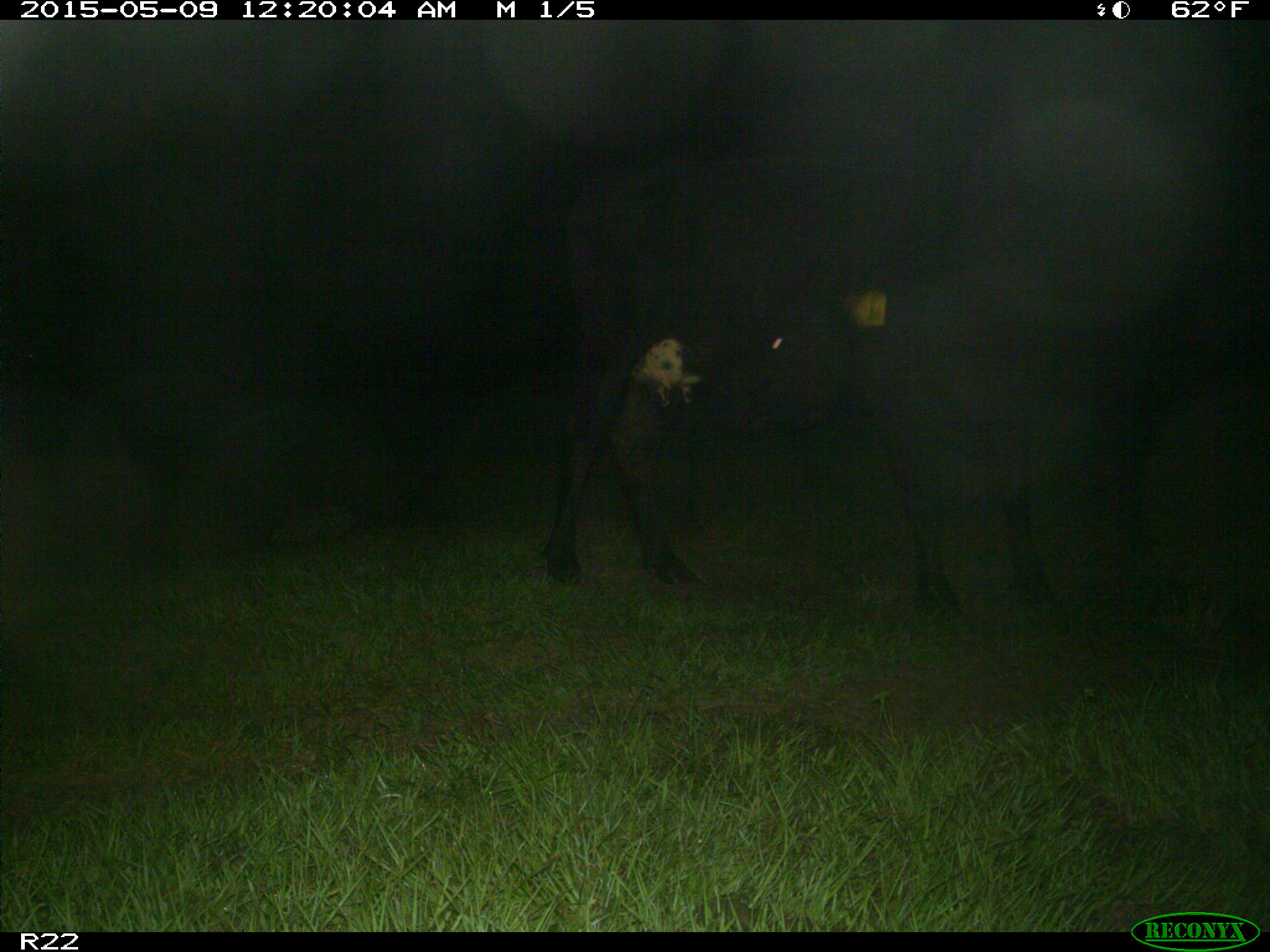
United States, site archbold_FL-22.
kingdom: Animalia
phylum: Chordata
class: Mammalia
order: Artiodactyla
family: Bovidae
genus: Bos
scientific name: Bos taurus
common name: domestic cow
Bos taurus (domestic cow).